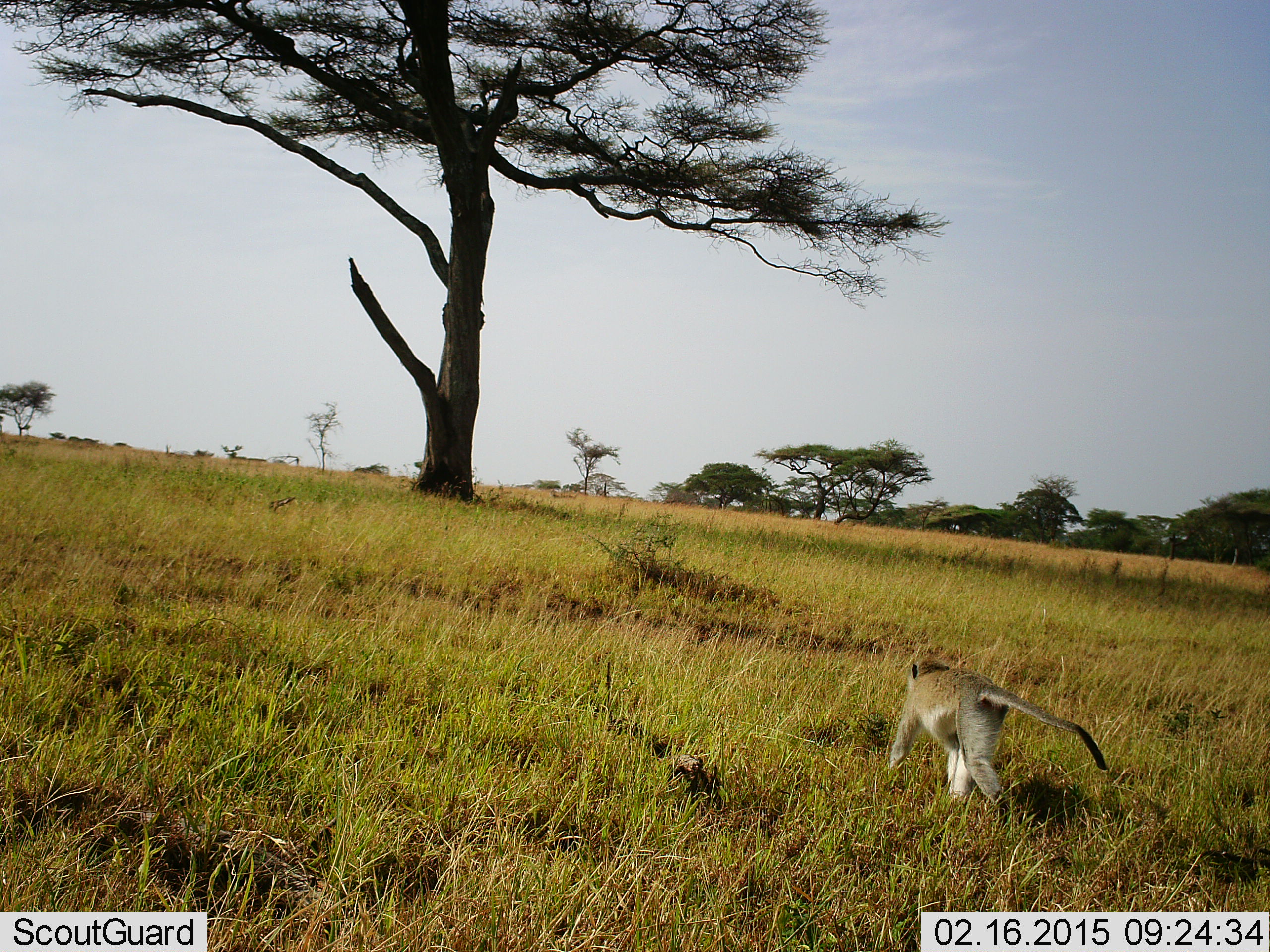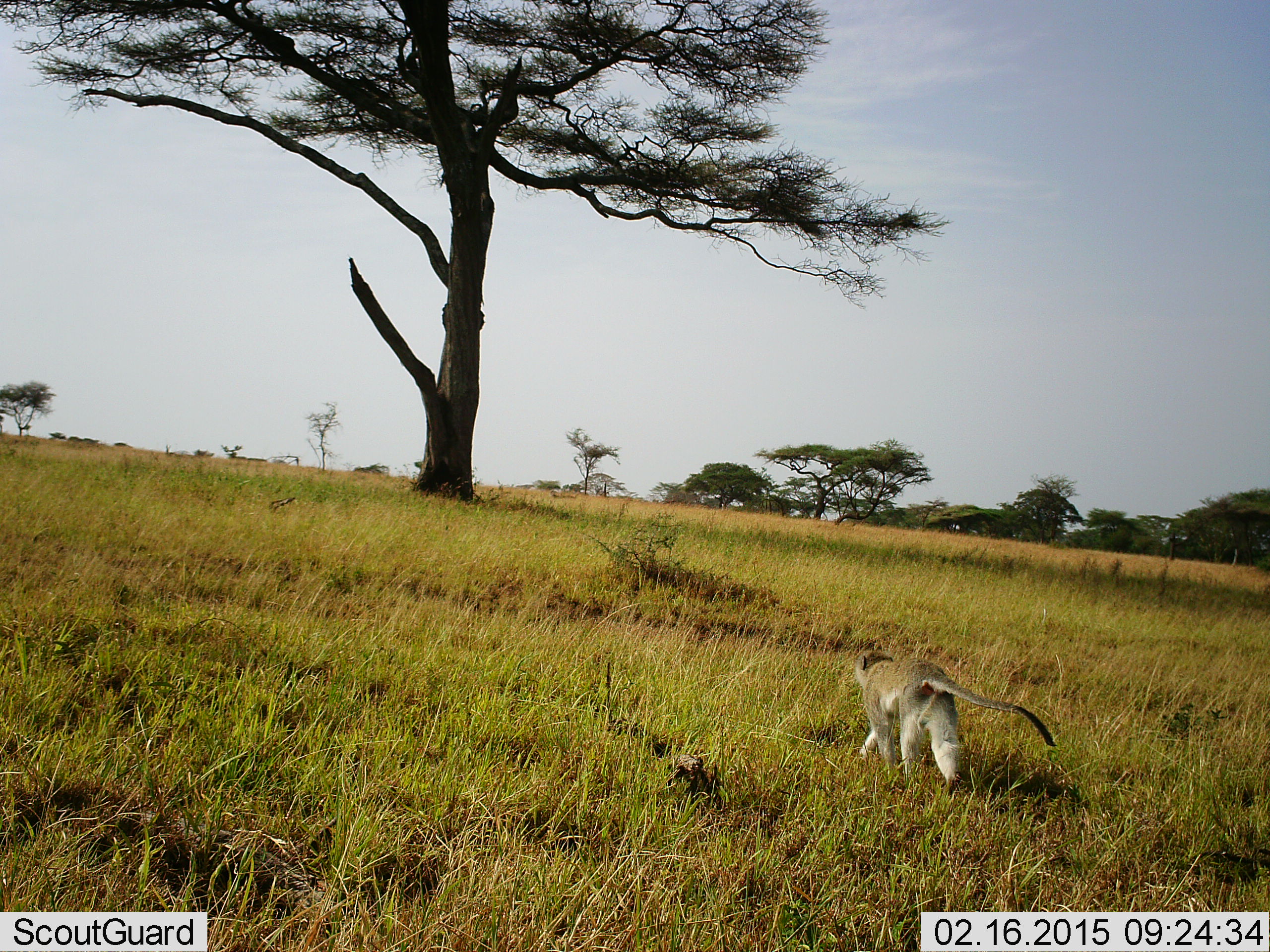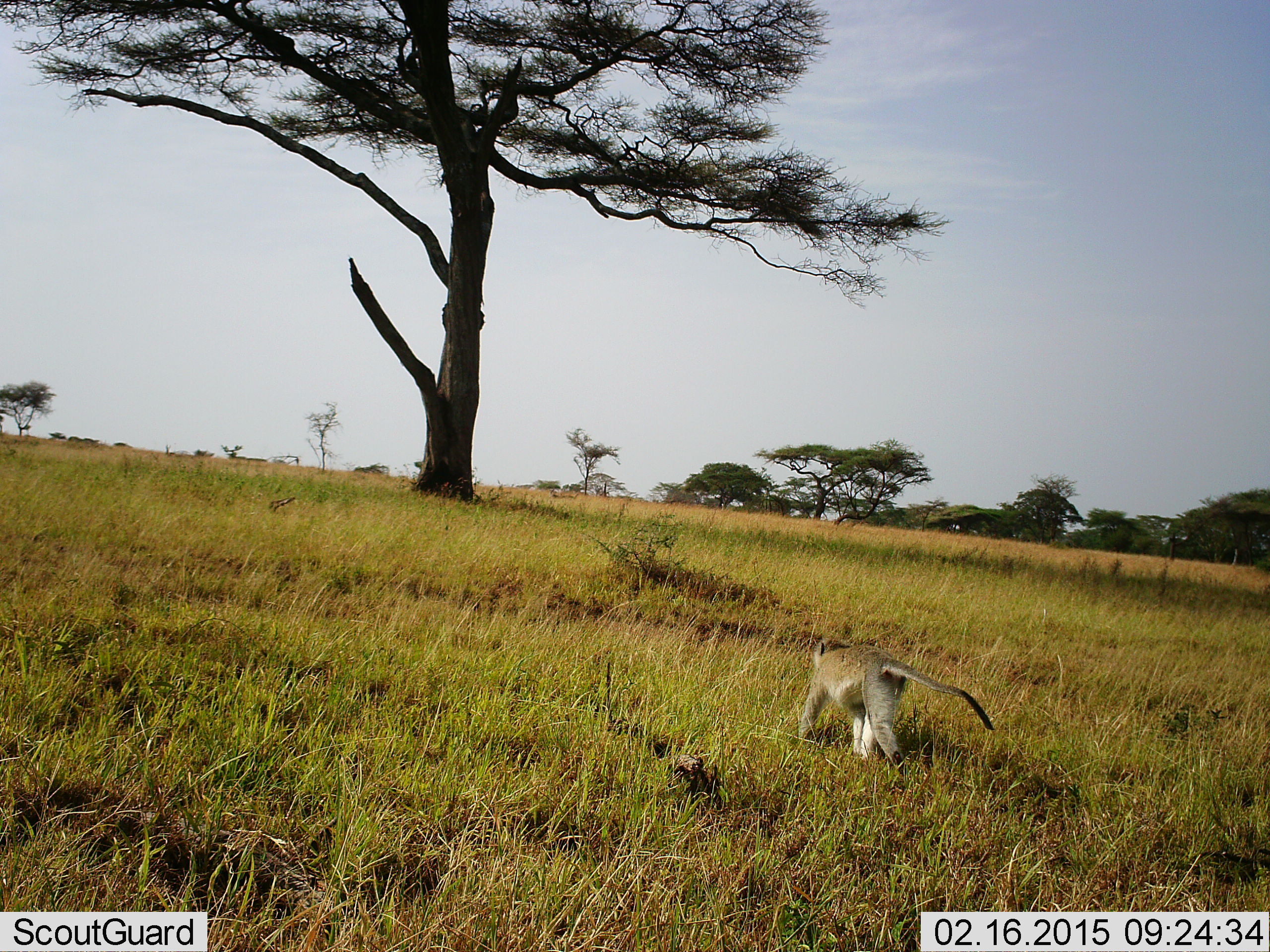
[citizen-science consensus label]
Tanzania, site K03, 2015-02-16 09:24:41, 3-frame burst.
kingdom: Animalia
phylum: Chordata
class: Mammalia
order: Primates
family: Cercopithecidae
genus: Chlorocebus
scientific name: Chlorocebus pygerythrus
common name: vervet monkey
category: monkeyvervet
Monkeyvervet (vervet monkey) (Chlorocebus pygerythrus), count 1. Behavior (volunteer vote fractions): standing 0%, resting 0%, moving 100%, interacting 0%. Young present (vote fraction): 0%. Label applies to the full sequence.